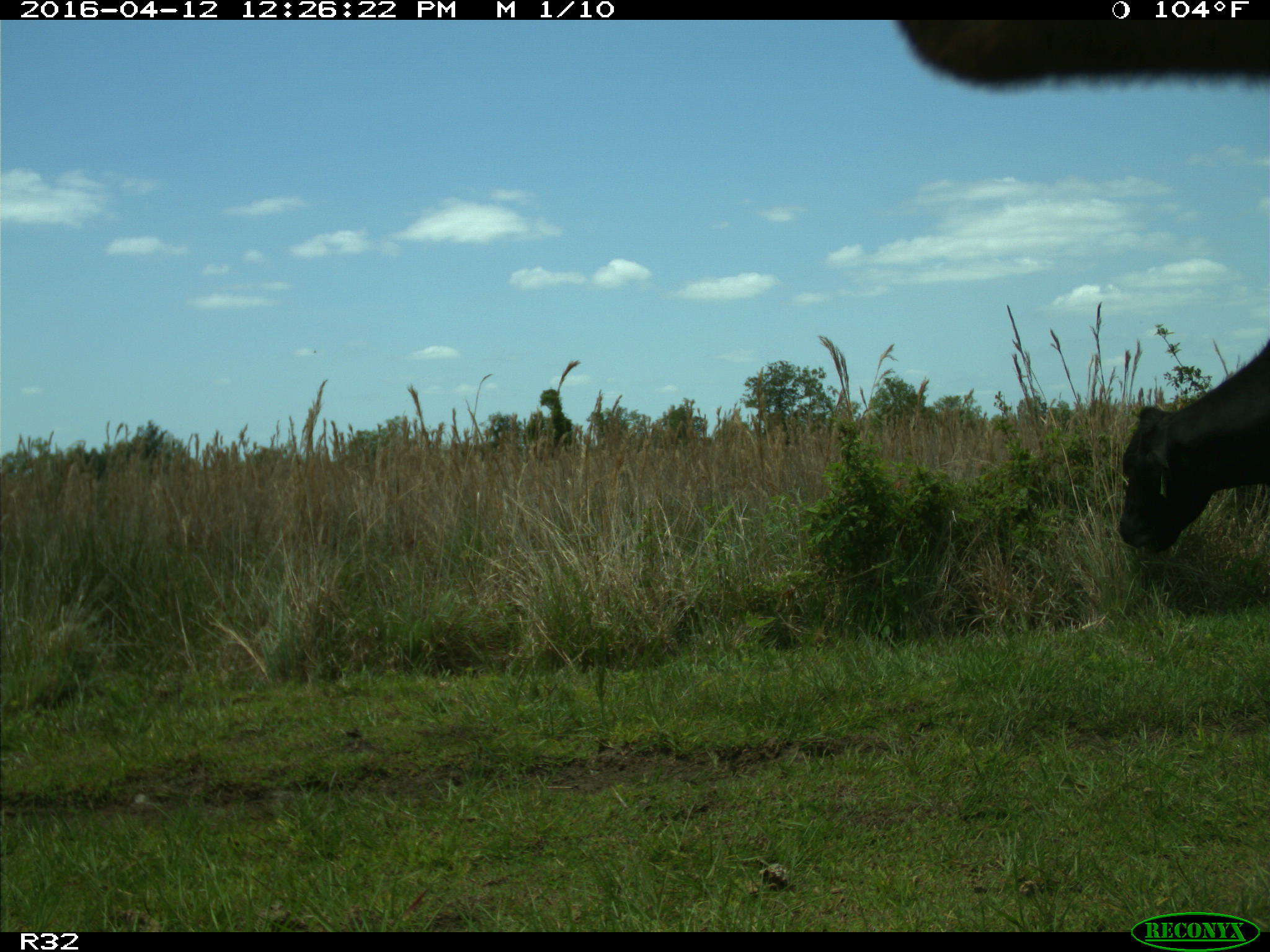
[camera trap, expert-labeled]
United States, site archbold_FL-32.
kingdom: Animalia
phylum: Chordata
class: Mammalia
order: Artiodactyla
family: Bovidae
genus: Bos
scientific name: Bos taurus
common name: domestic cow